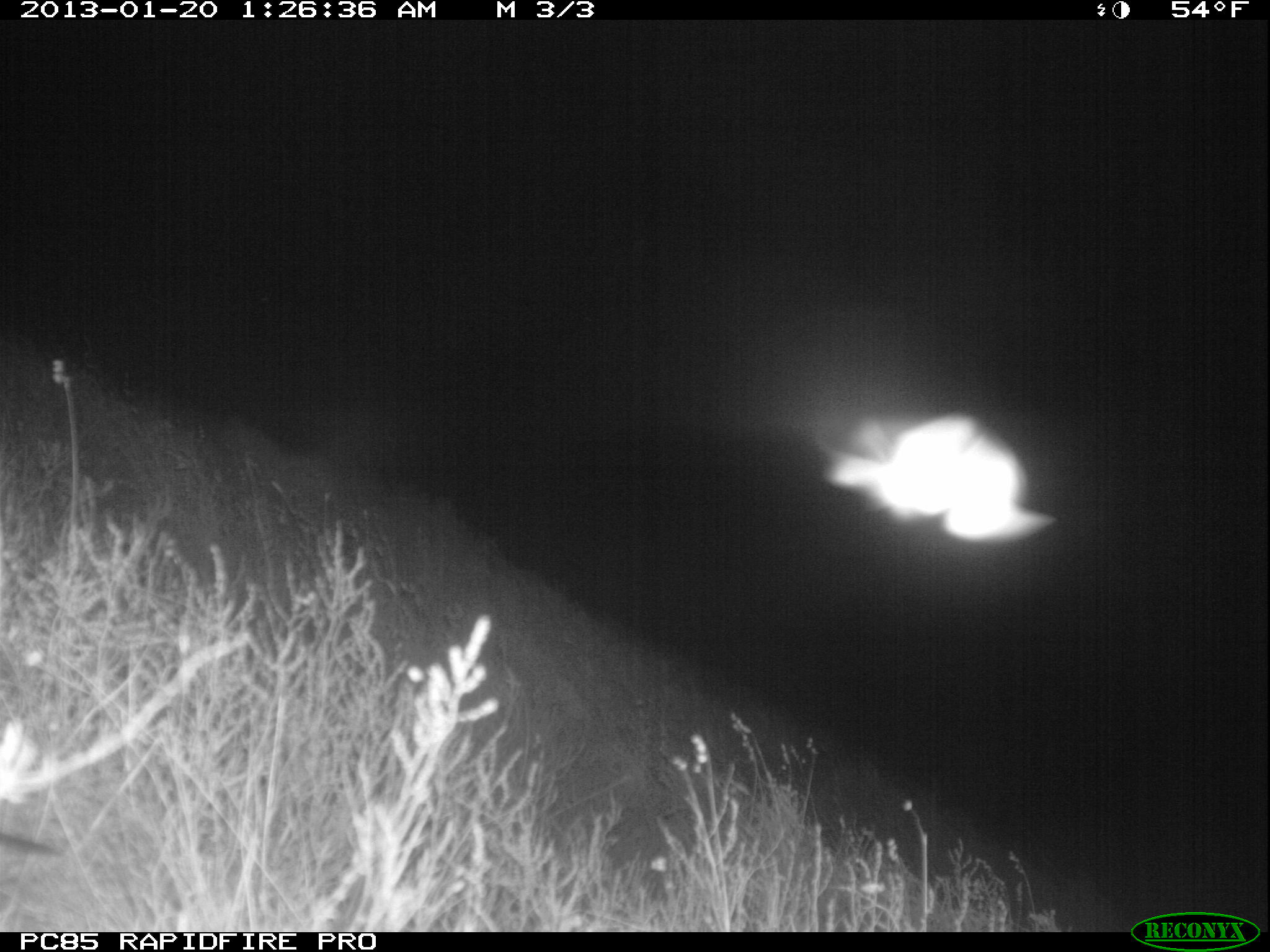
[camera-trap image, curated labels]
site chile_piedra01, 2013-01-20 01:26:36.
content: unidentified animal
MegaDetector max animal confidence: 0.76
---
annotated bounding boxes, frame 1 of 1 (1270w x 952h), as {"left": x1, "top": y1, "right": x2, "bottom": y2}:
unknown: {"left": 802, "top": 406, "right": 1061, "bottom": 553}